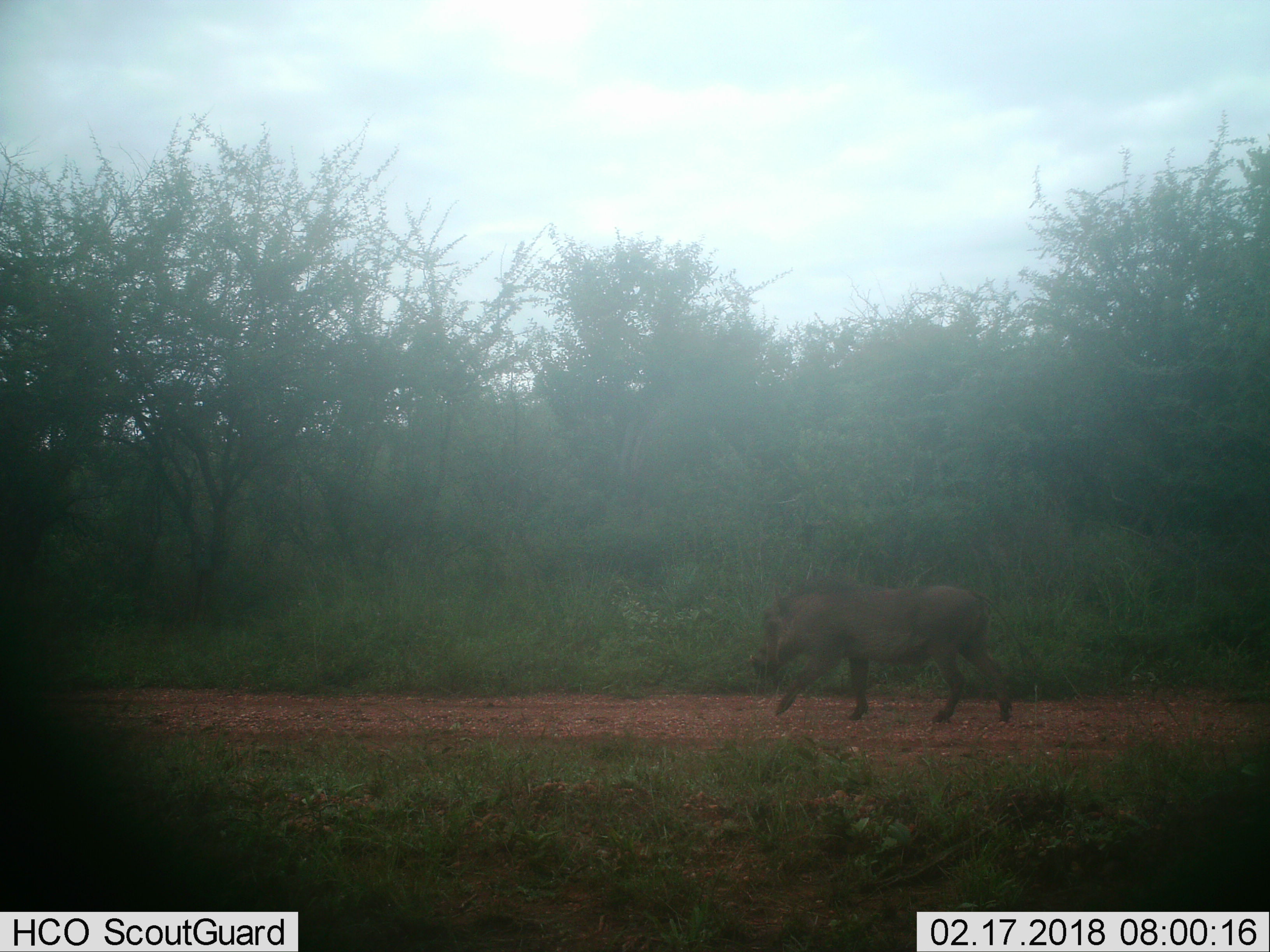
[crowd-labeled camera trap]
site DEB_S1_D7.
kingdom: Animalia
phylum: Chordata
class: Mammalia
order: Artiodactyla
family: Suidae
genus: Phacochoerus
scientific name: Phacochoerus africanus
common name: warthog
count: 1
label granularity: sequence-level